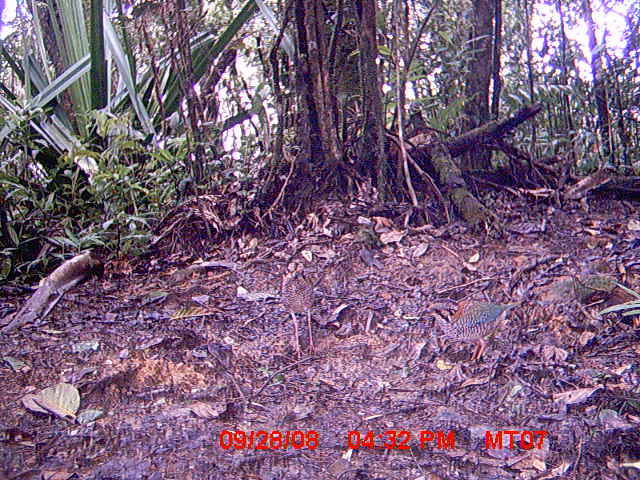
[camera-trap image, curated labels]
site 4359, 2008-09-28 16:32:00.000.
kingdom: Animalia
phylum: Chordata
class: Aves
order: Coraciiformes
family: Brachypteraciidae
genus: Brachypteracias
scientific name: Brachypteracias squamiger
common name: scaly ground-roller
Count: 2.